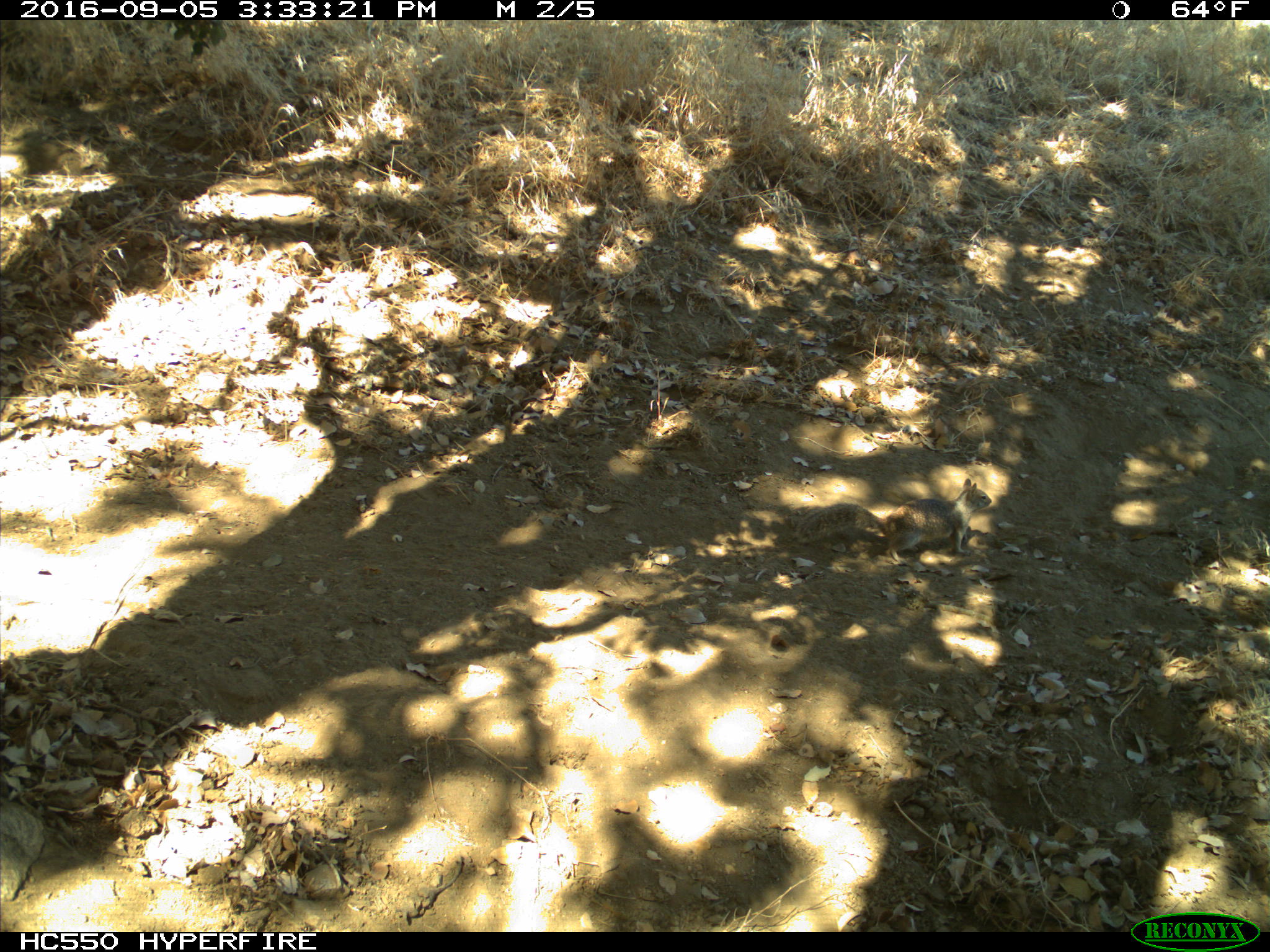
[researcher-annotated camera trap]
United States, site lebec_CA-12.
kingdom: Animalia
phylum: Chordata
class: Mammalia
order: Rodentia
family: Sciuridae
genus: Otospermophilus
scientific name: Otospermophilus beecheyi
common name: california ground squirrel